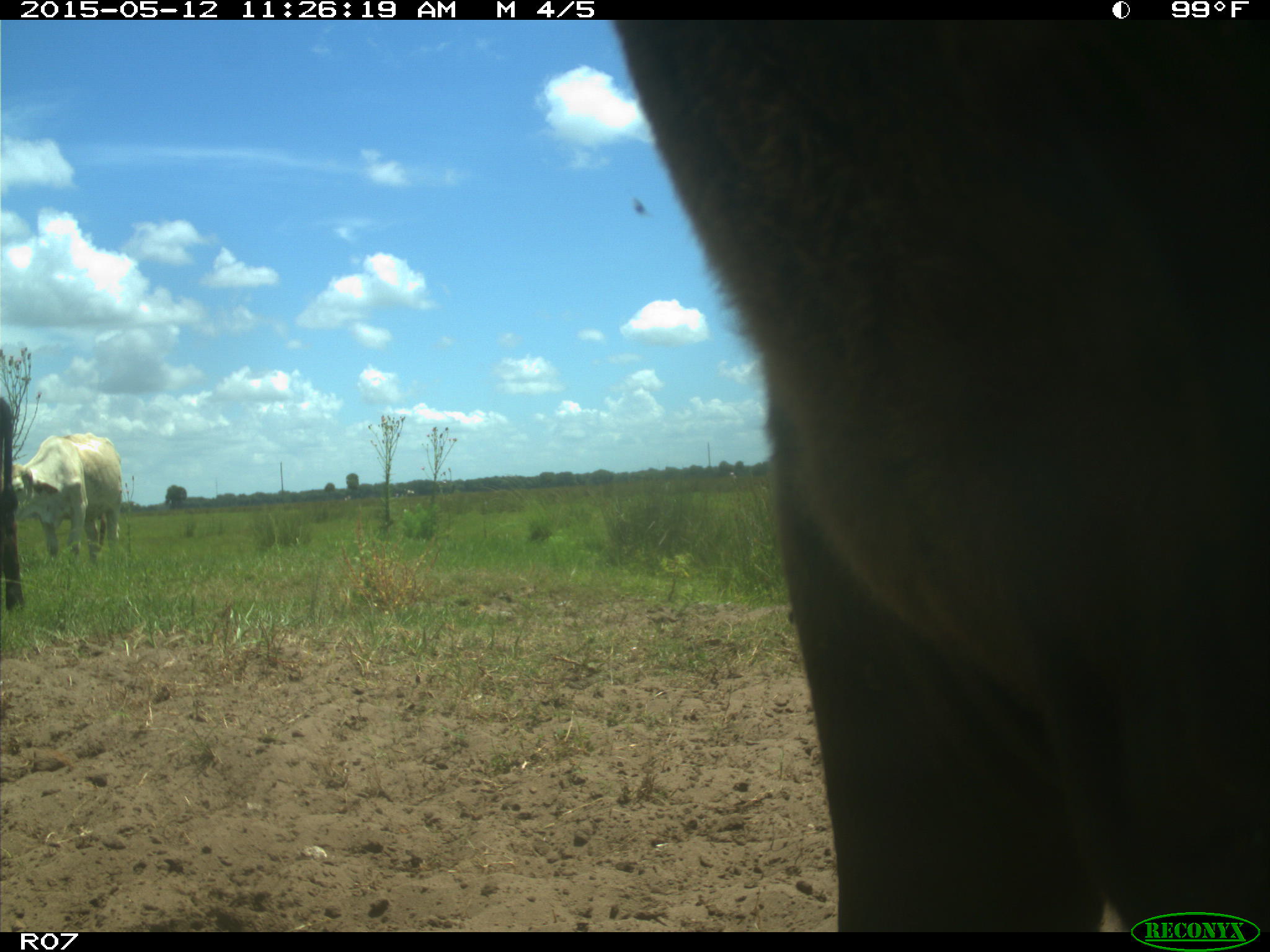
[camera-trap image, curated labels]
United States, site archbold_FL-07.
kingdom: Animalia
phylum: Chordata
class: Mammalia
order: Artiodactyla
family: Bovidae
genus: Bos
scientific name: Bos taurus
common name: domestic cow